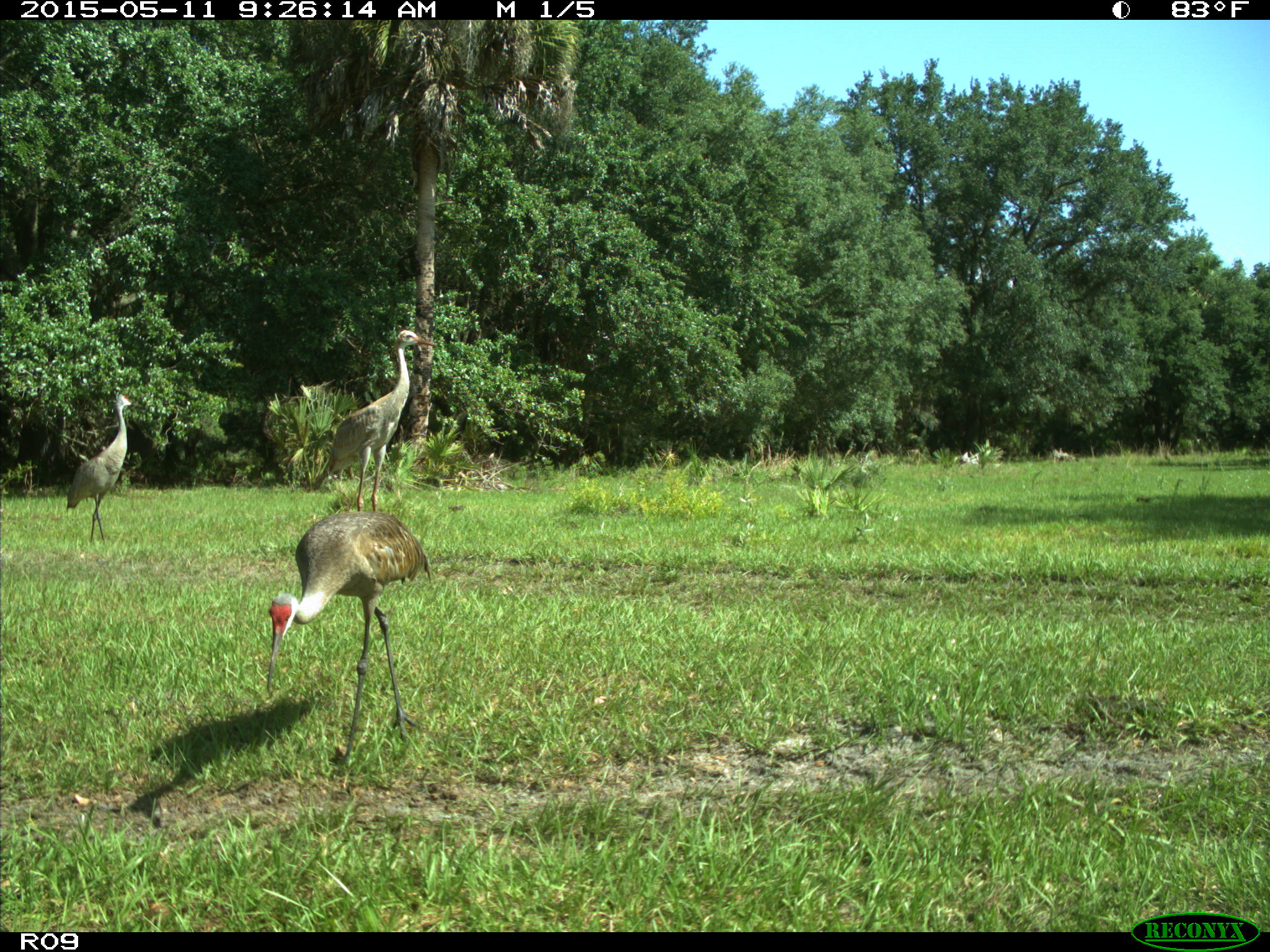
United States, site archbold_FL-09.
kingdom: Animalia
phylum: Chordata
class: Aves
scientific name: Aves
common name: birds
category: unidentified bird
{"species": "unidentified bird (birds) (Aves)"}